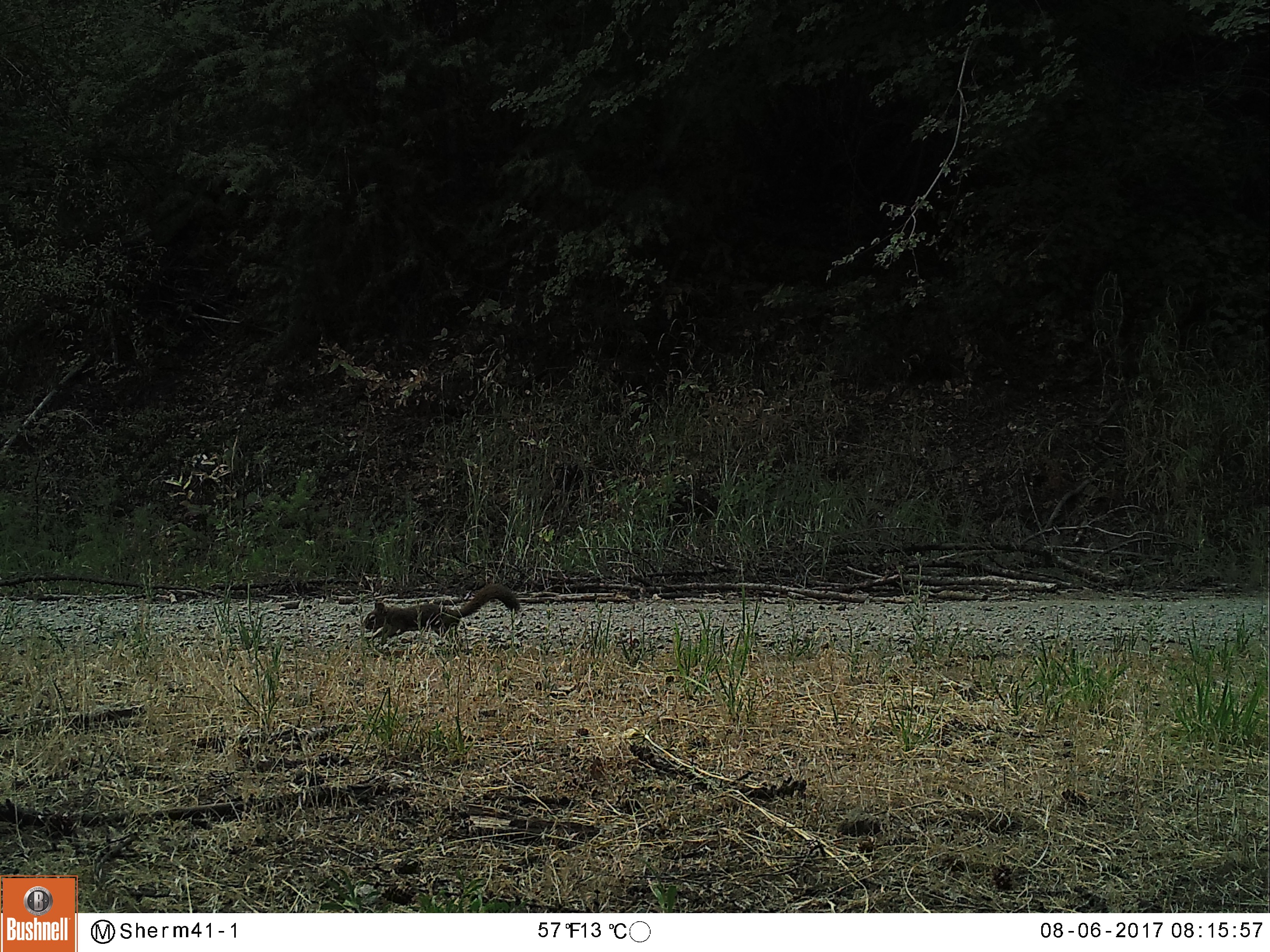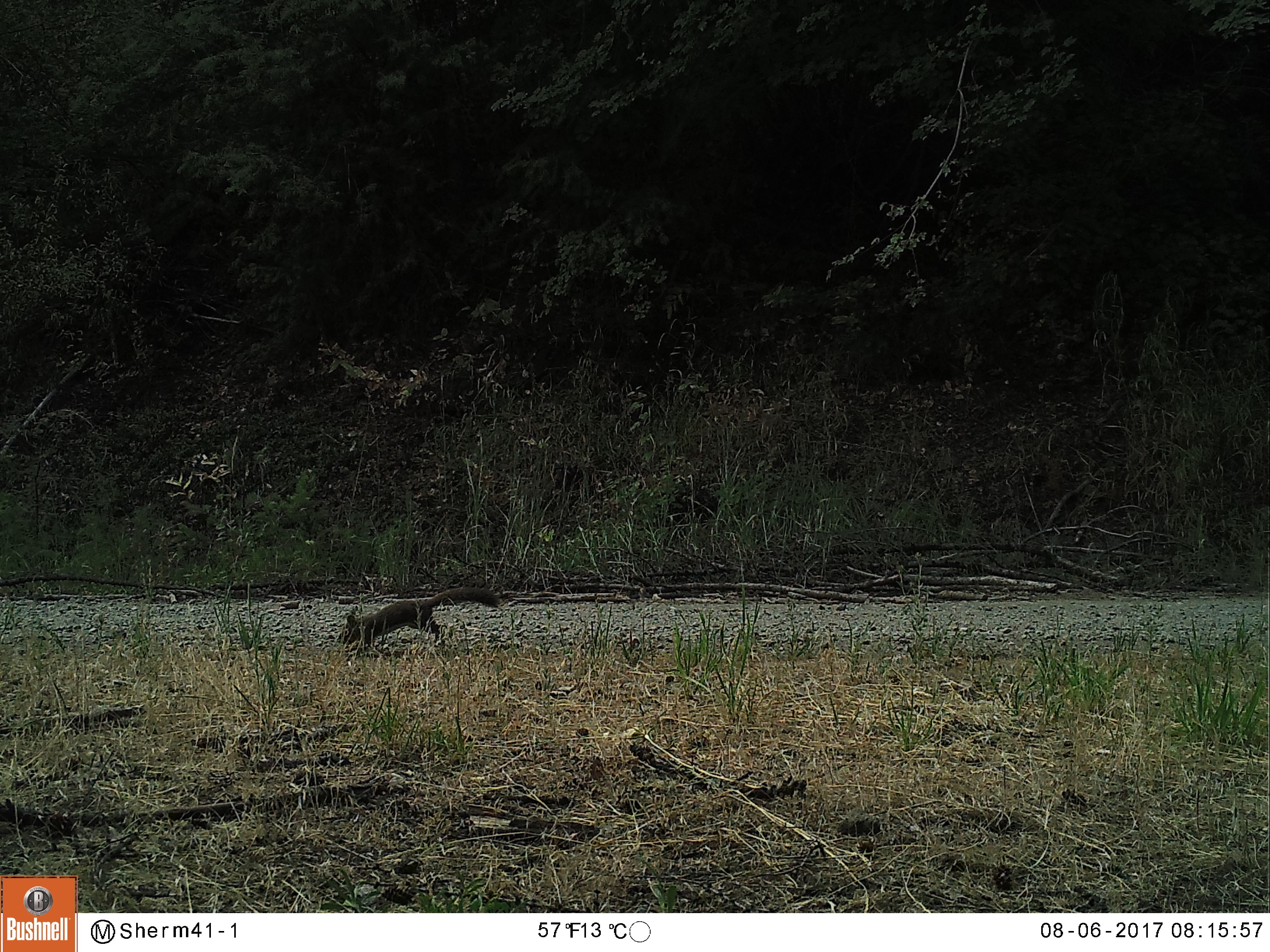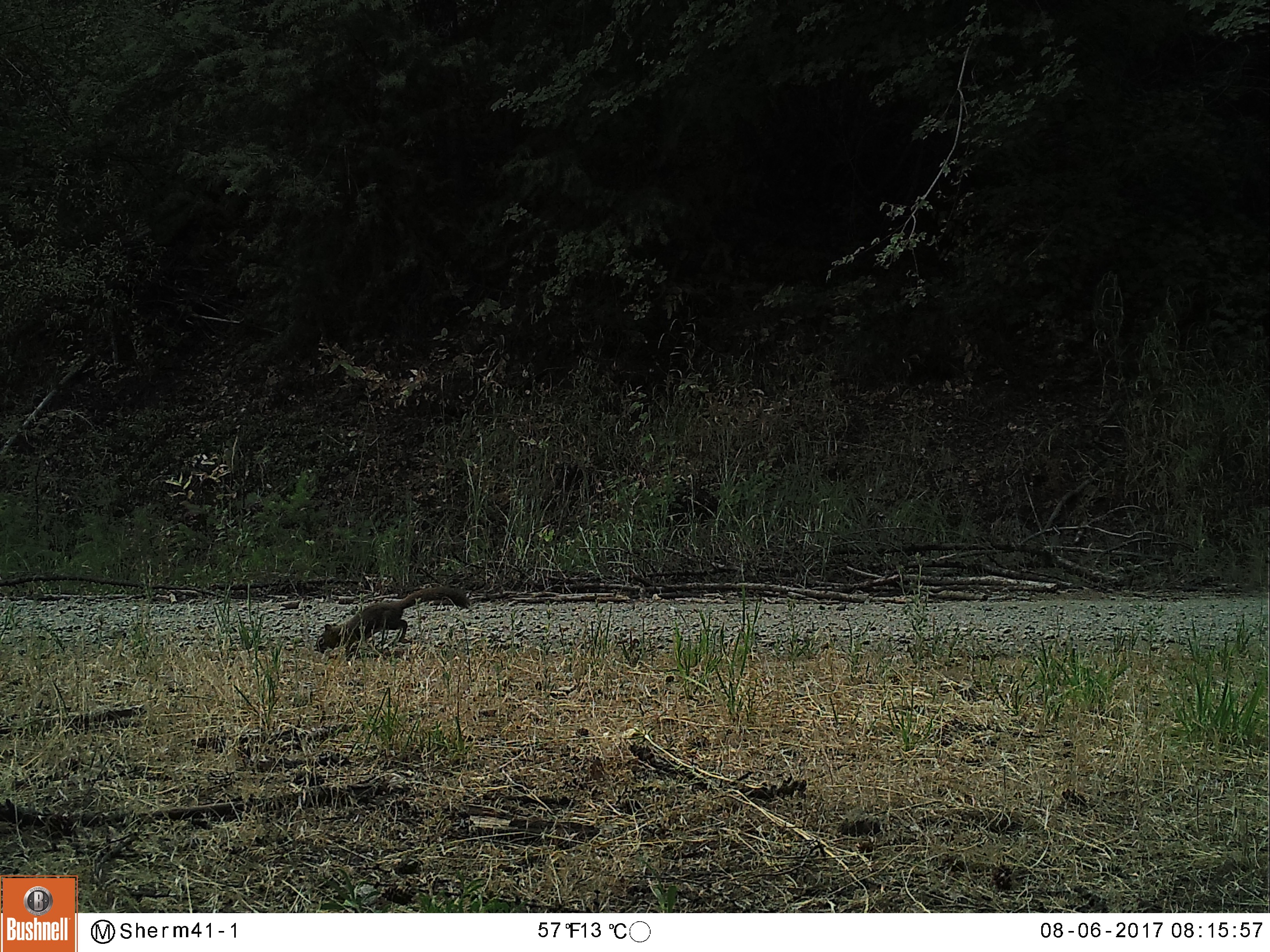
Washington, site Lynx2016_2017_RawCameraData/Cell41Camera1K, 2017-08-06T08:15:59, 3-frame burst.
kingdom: Animalia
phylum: Chordata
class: Mammalia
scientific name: Mammalia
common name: small mammal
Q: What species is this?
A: Small mammal (Mammalia).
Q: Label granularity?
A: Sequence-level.